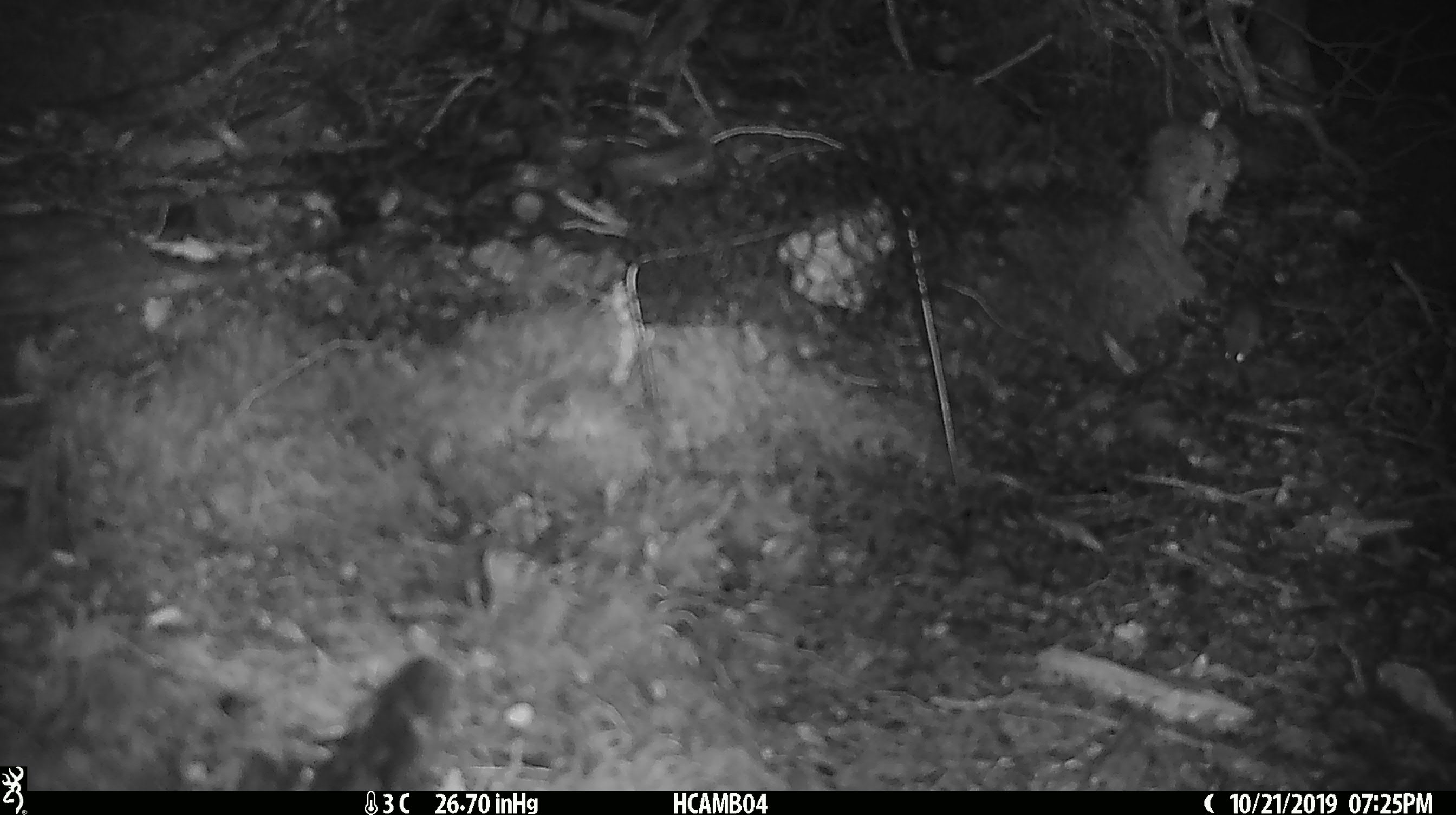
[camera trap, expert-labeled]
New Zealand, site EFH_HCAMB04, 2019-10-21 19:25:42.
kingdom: Animalia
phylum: Chordata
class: Mammalia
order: Rodentia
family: Muridae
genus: Mus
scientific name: Mus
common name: mouse